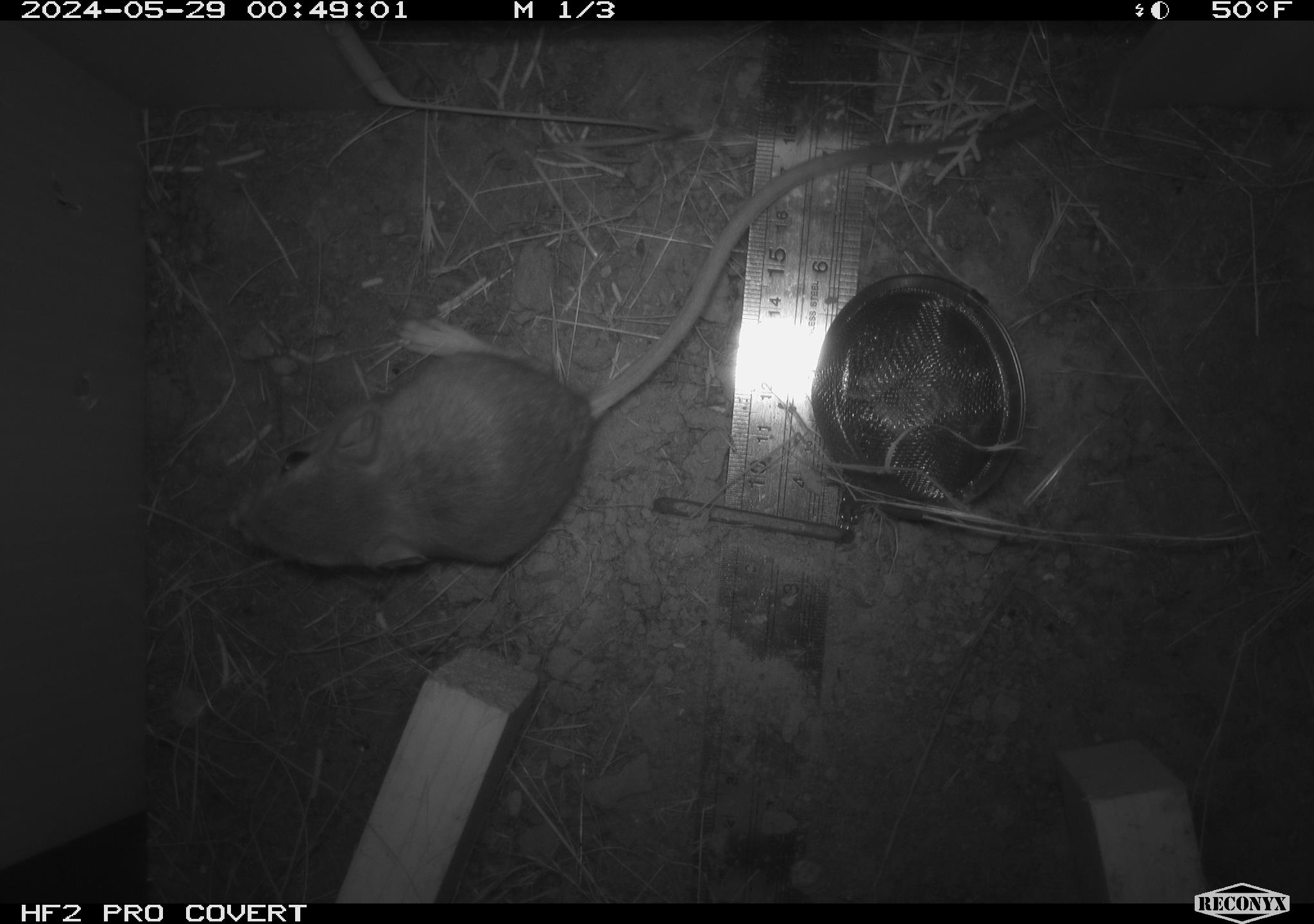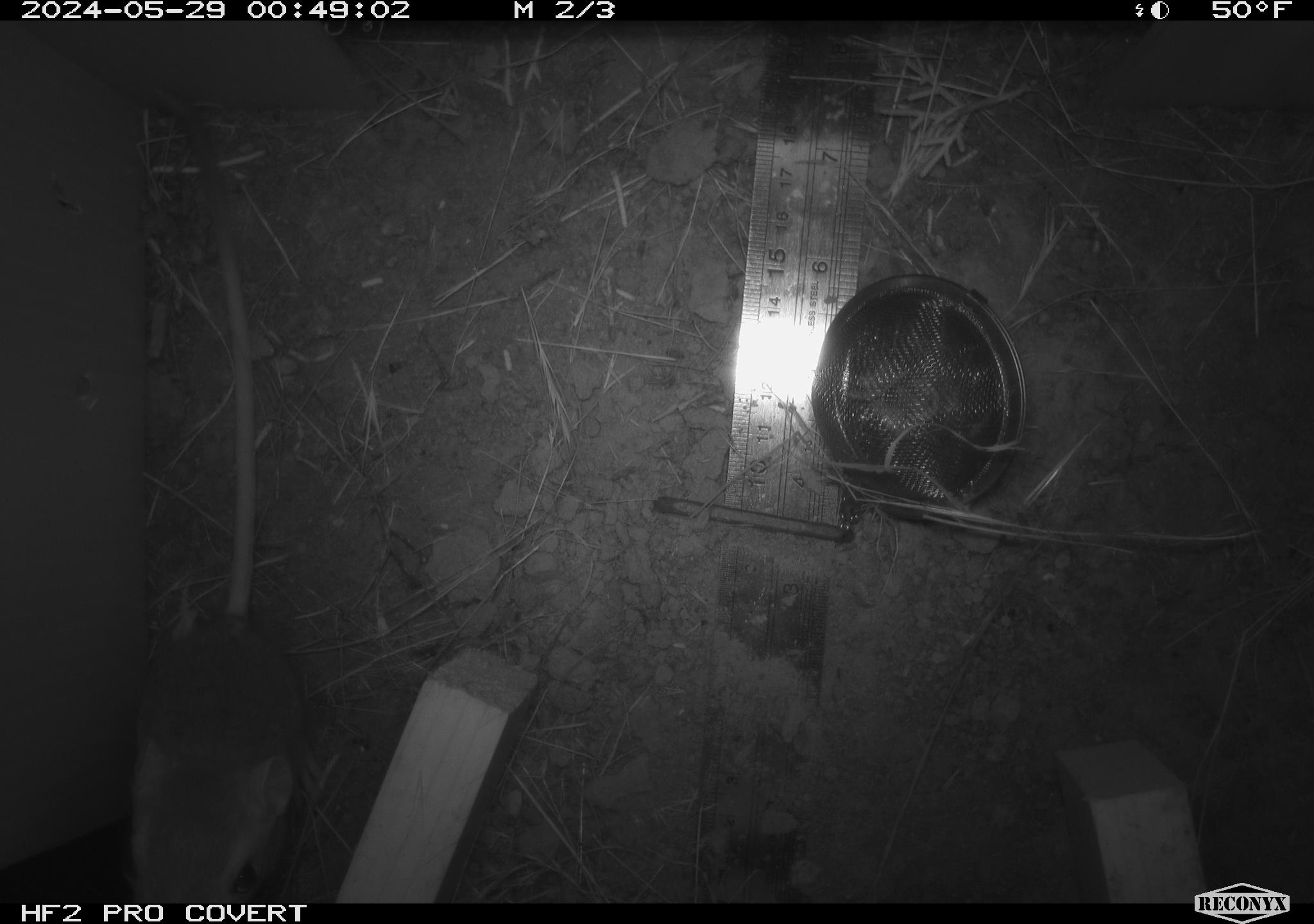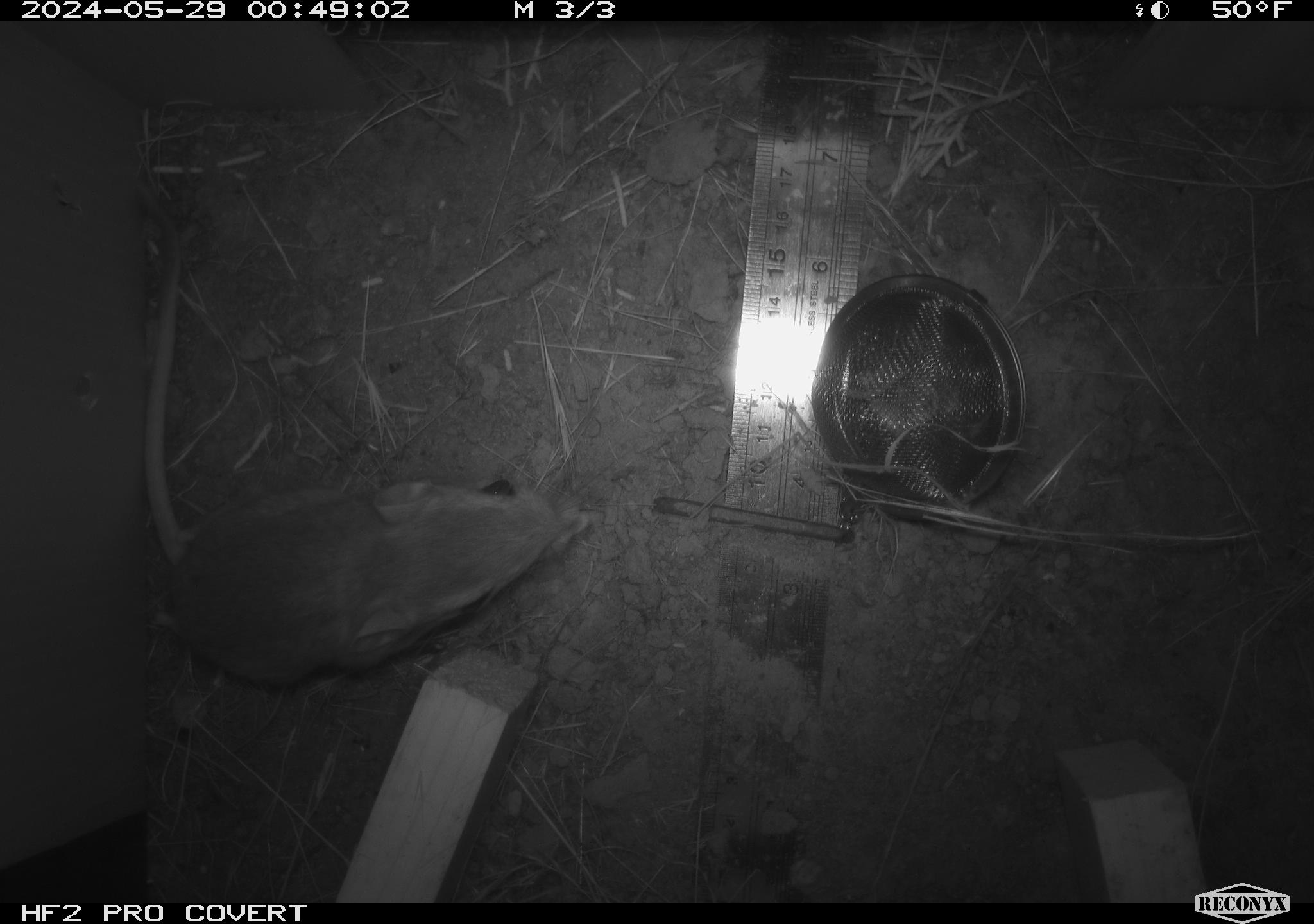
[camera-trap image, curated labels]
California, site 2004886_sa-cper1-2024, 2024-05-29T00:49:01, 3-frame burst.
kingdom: Animalia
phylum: Chordata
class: Mammalia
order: Rodentia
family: Heteromyidae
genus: Dipodomys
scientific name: Dipodomys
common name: kangaroo rats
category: dipodomys species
Dipodomys species (kangaroo rats) (Dipodomys).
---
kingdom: Animalia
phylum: Chordata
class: Mammalia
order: Rodentia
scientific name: Rodentia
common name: rodent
Rodent (Rodentia).